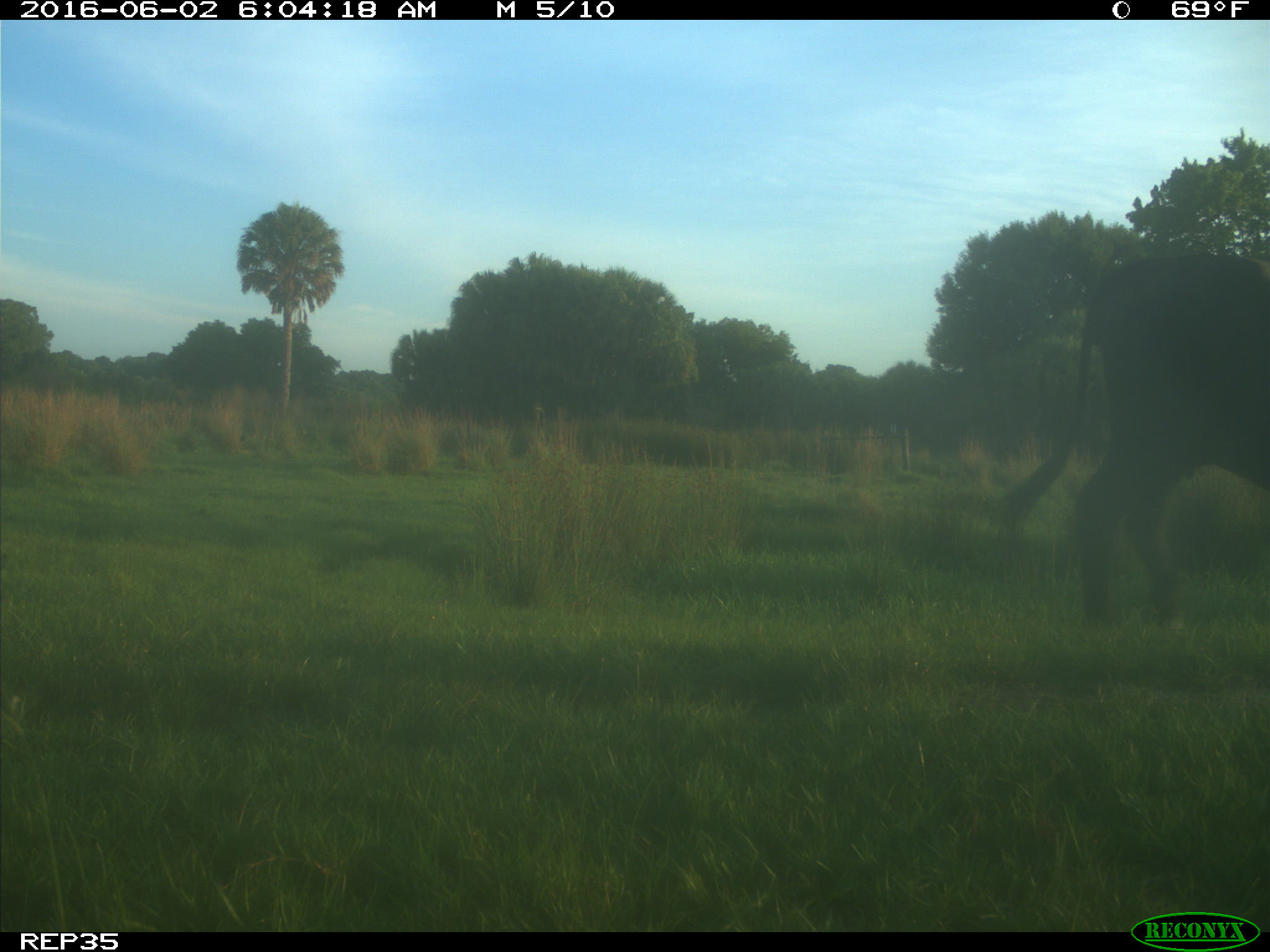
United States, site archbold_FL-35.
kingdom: Animalia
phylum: Chordata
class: Mammalia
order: Artiodactyla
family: Bovidae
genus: Bos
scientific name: Bos taurus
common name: domestic cow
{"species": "Bos taurus (domestic cow)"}